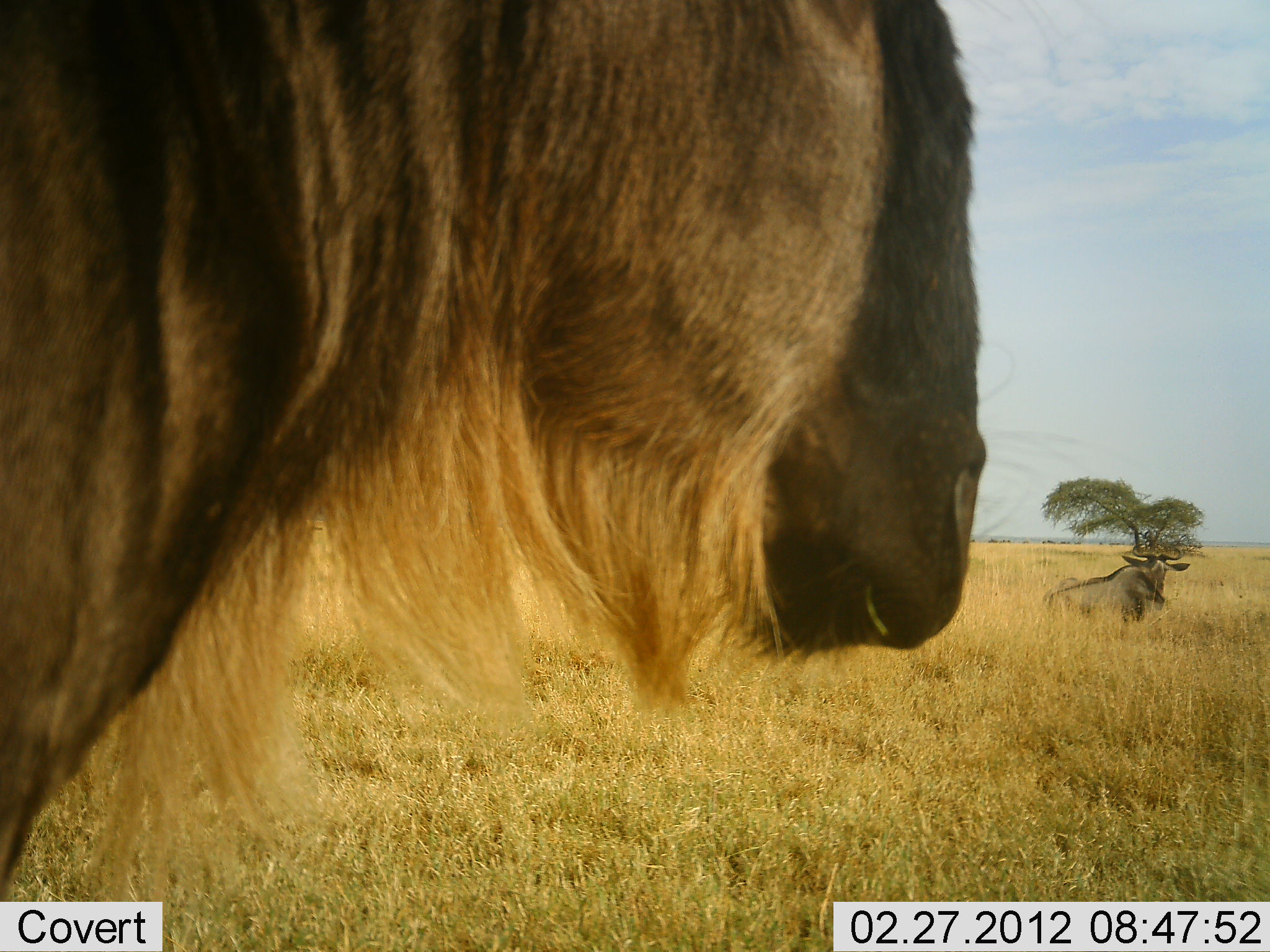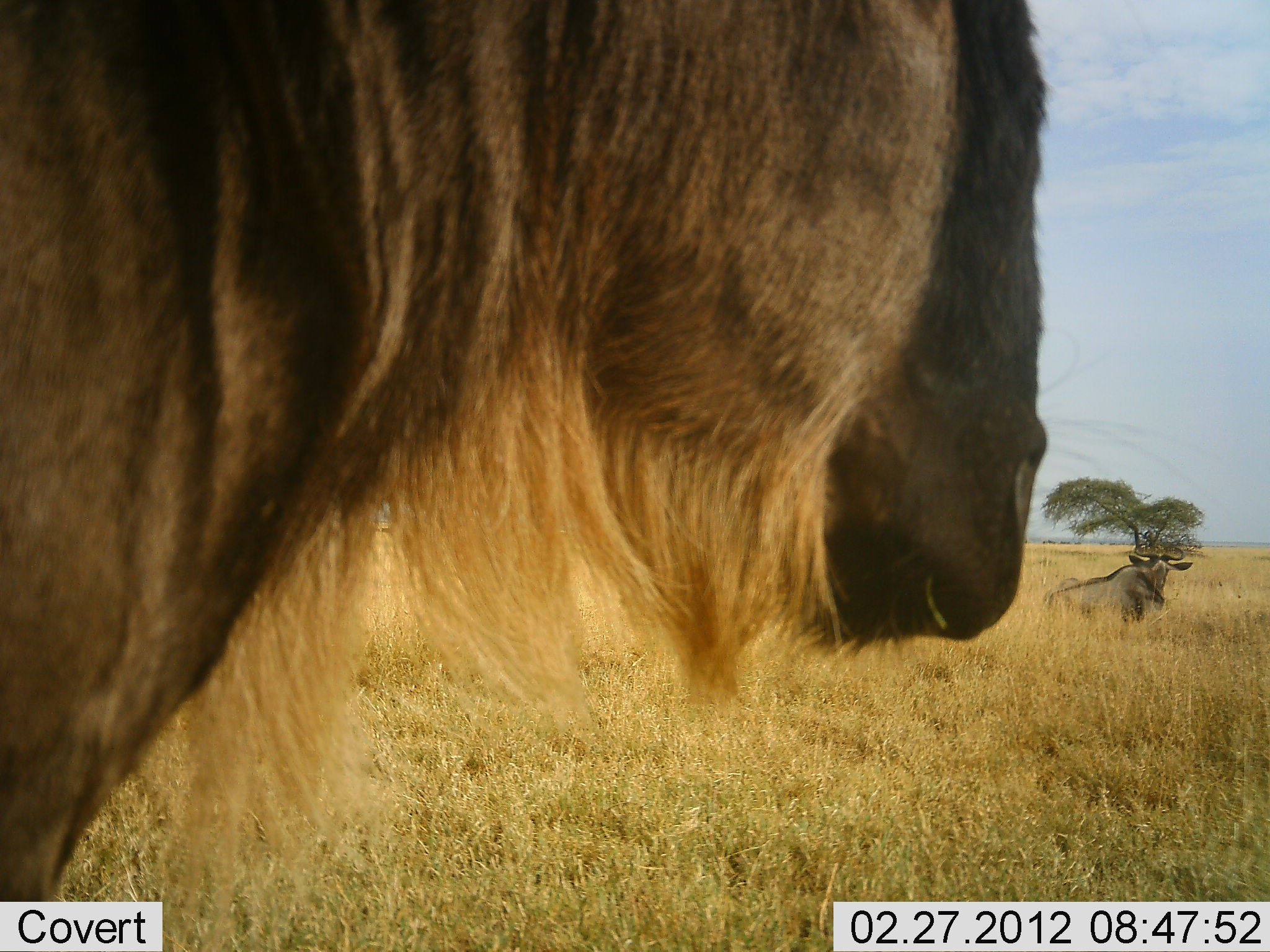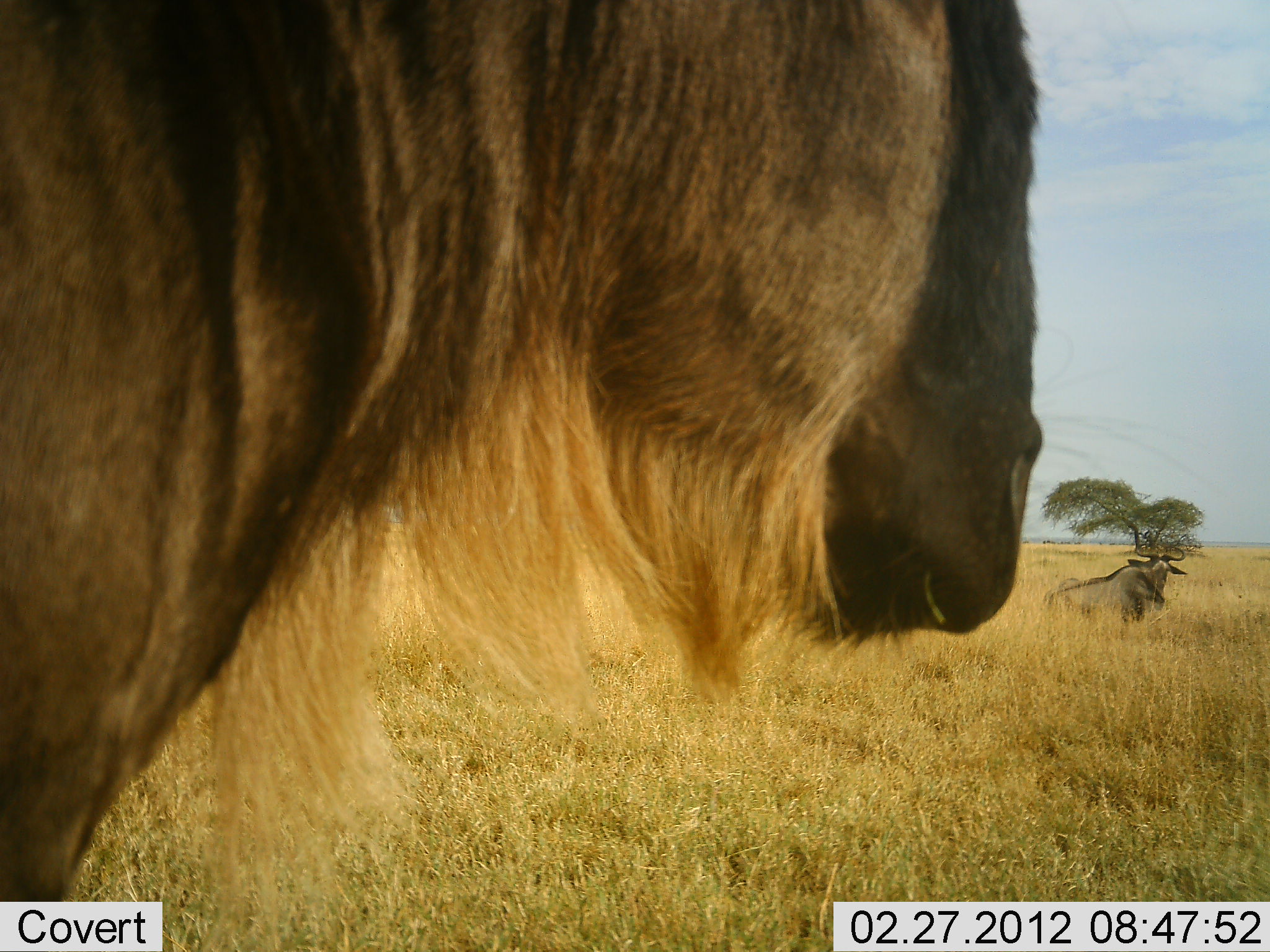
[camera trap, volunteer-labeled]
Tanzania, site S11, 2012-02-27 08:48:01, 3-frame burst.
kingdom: Animalia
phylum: Chordata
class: Mammalia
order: Artiodactyla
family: Bovidae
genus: Connochaetes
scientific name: Connochaetes taurinus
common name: blue wildebeest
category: wildebeest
Wildebeest (blue wildebeest) (Connochaetes taurinus), count 2. Behavior (volunteer vote fractions): standing 89%, resting 89%, moving 0%, interacting 0%. Young present (vote fraction): 0%. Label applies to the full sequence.